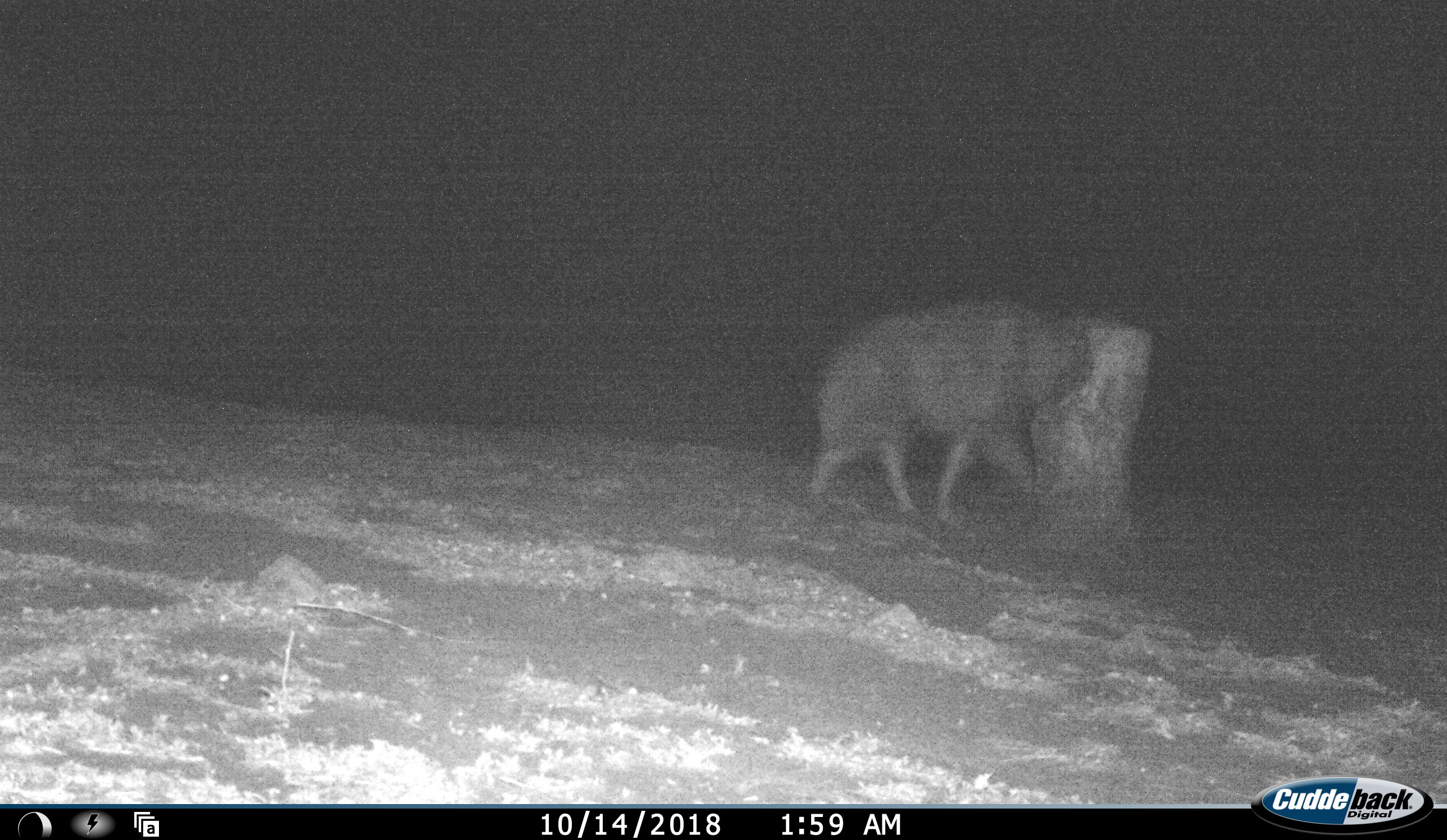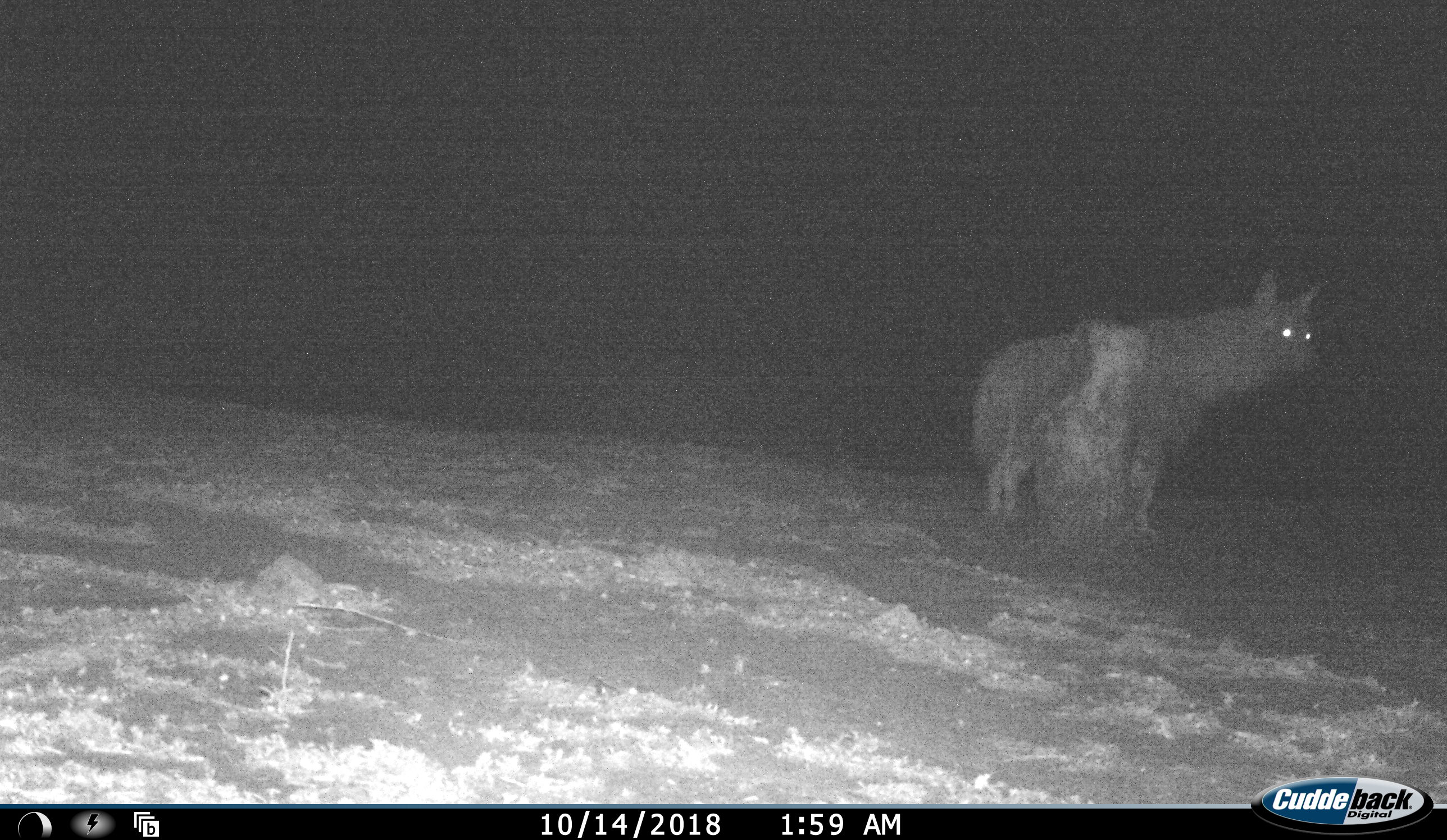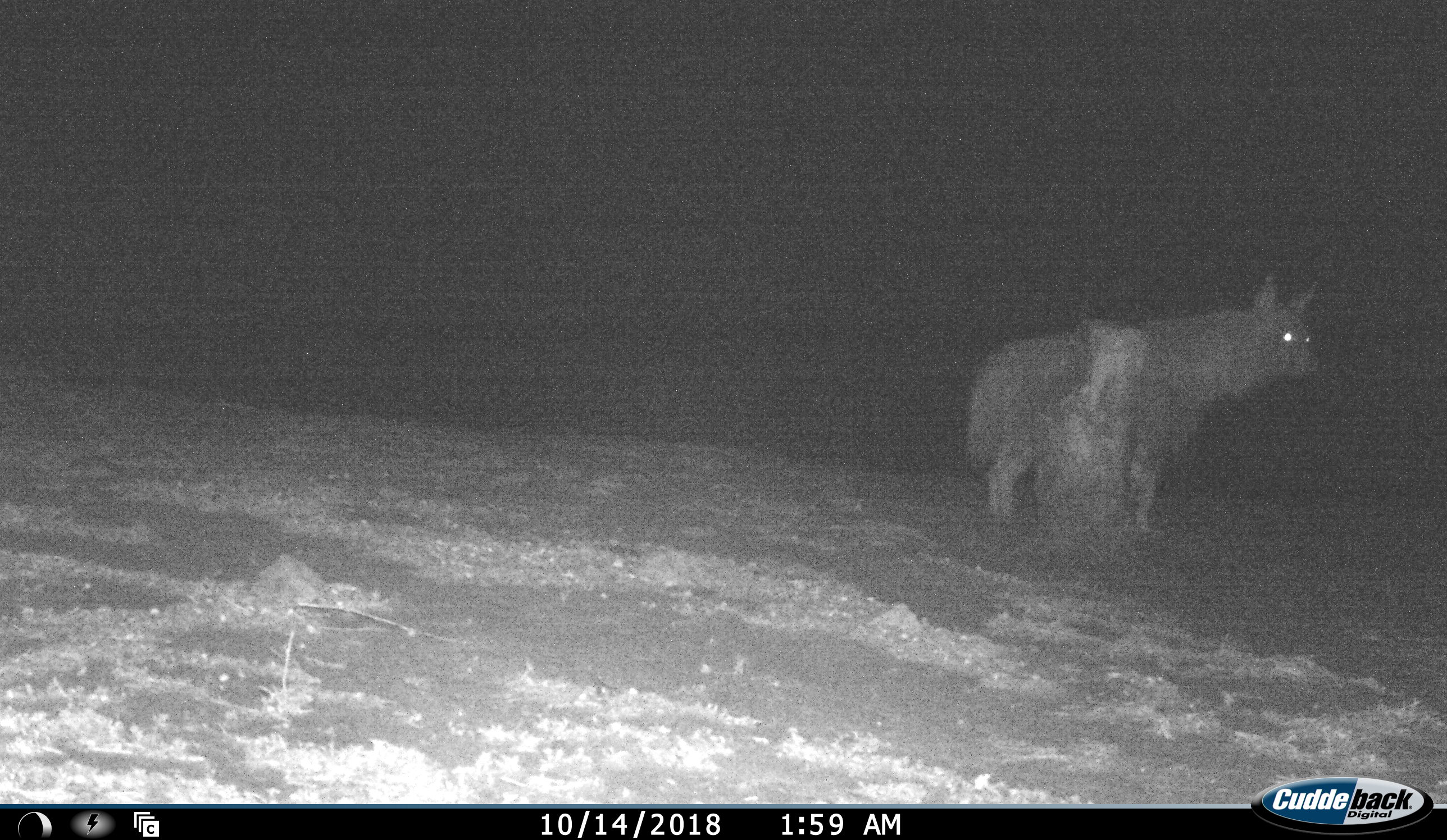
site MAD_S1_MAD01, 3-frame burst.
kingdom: Animalia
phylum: Chordata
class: Mammalia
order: Carnivora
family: Hyaenidae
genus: Parahyaena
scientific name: Parahyaena brunnea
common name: brown hyena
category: hyenabrown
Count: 1.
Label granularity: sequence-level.